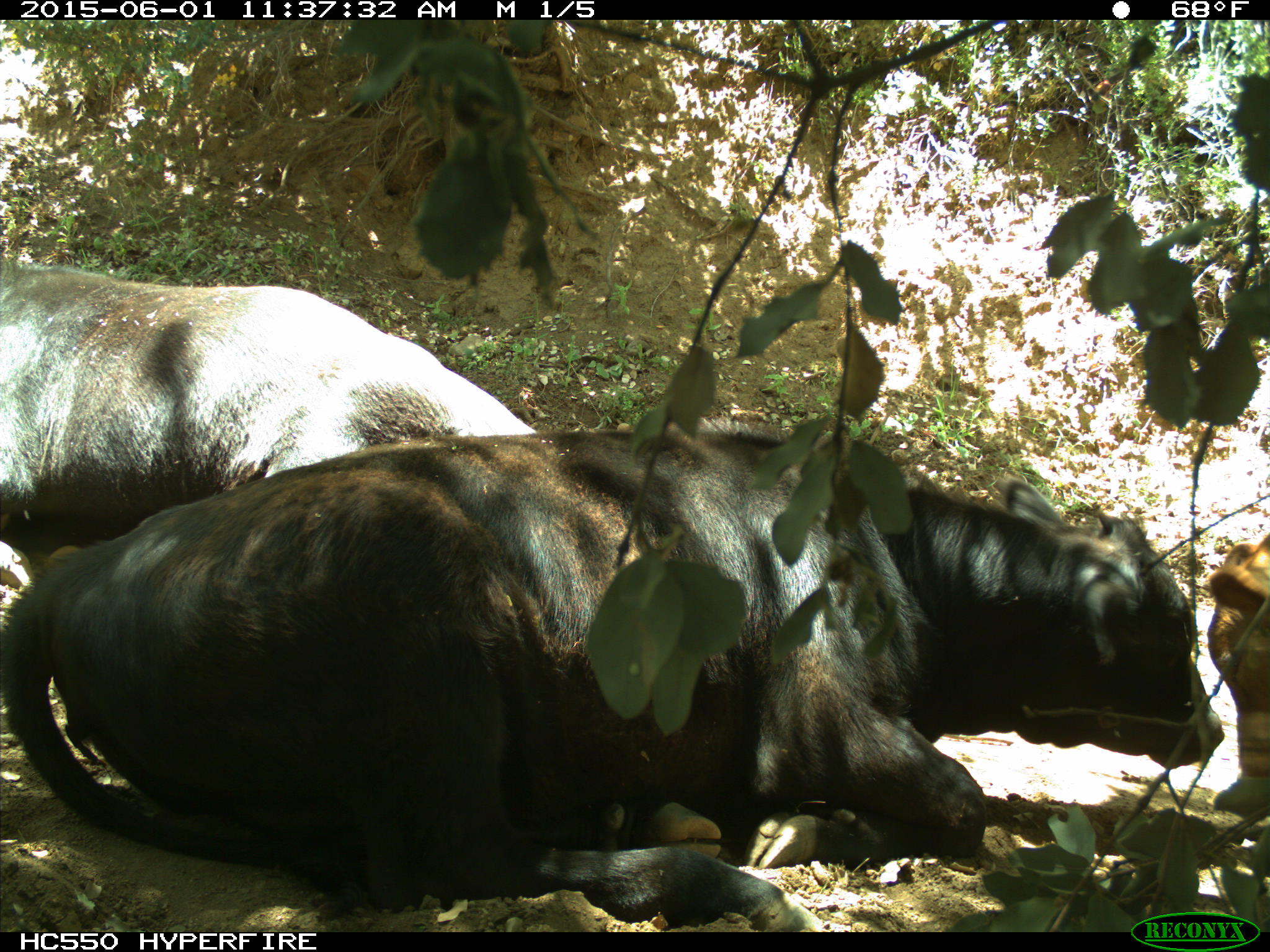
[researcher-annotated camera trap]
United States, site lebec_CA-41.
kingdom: Animalia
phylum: Chordata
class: Mammalia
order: Artiodactyla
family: Bovidae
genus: Bos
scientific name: Bos taurus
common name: domestic cow